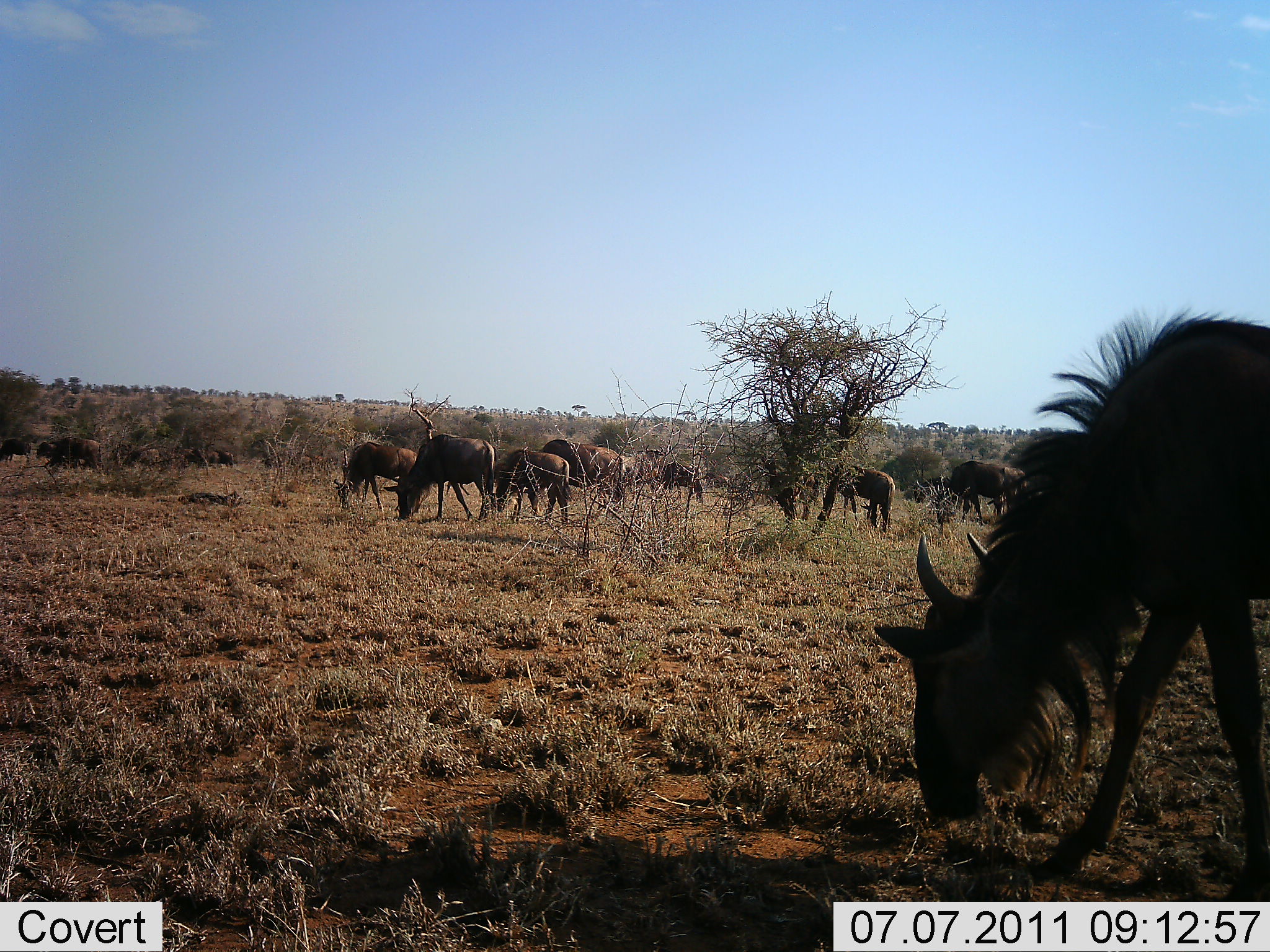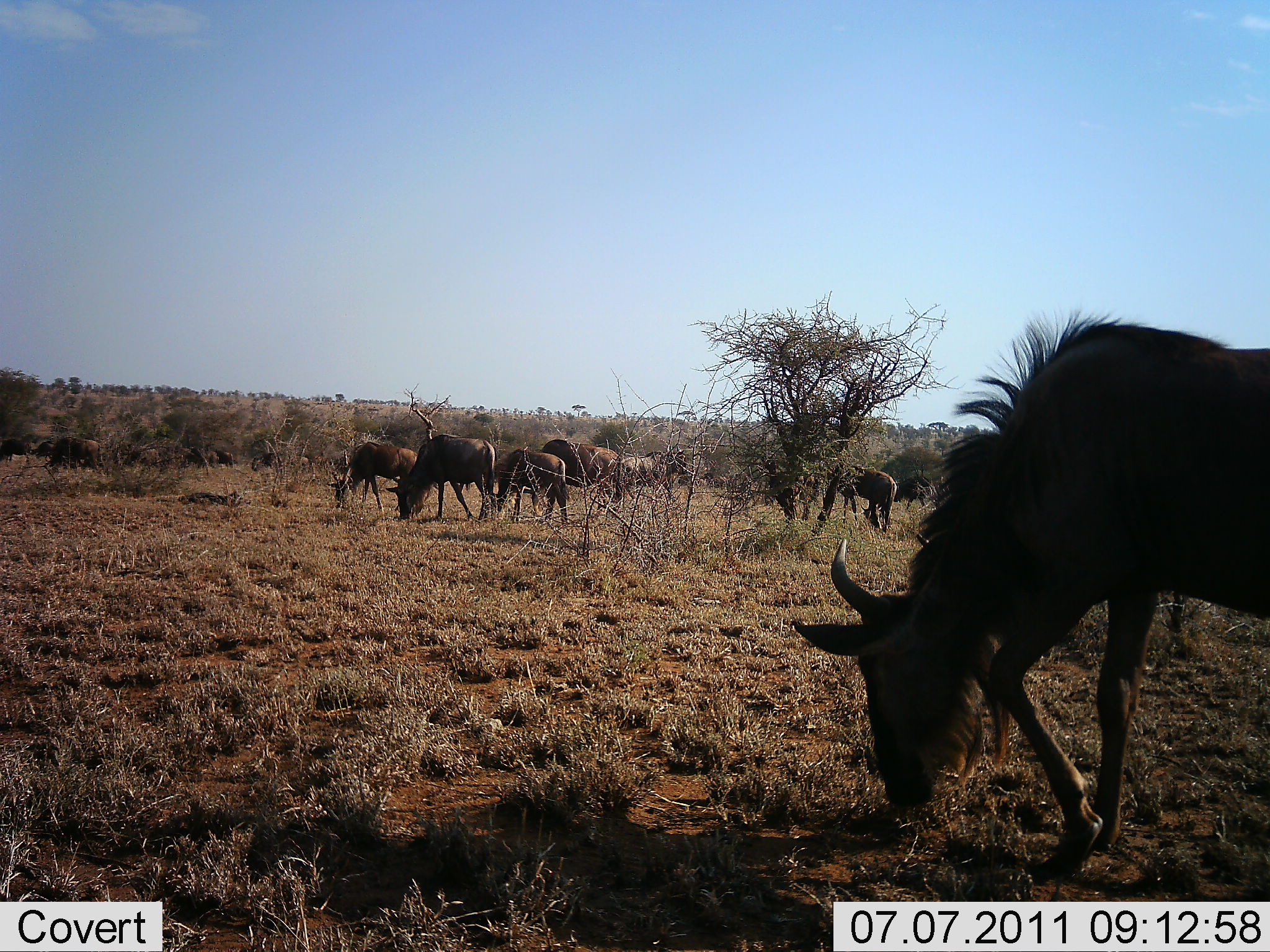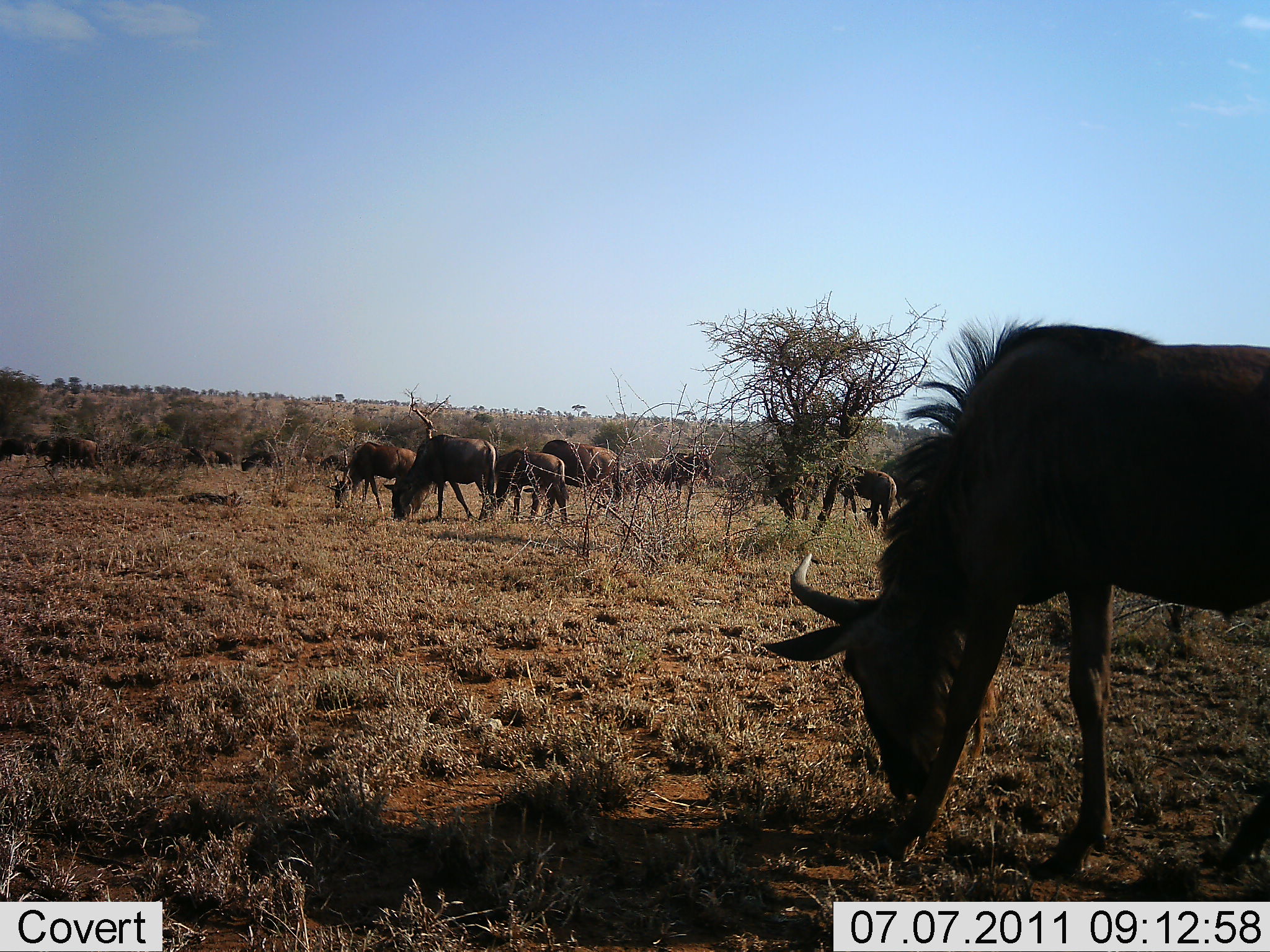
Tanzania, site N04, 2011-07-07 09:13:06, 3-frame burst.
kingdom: Animalia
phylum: Chordata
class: Mammalia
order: Artiodactyla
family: Bovidae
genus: Connochaetes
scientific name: Connochaetes taurinus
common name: blue wildebeest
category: wildebeest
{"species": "wildebeest (blue wildebeest) (Connochaetes taurinus)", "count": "11-50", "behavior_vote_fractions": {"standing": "33%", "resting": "0%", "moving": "25%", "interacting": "0%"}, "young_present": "0%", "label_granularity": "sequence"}